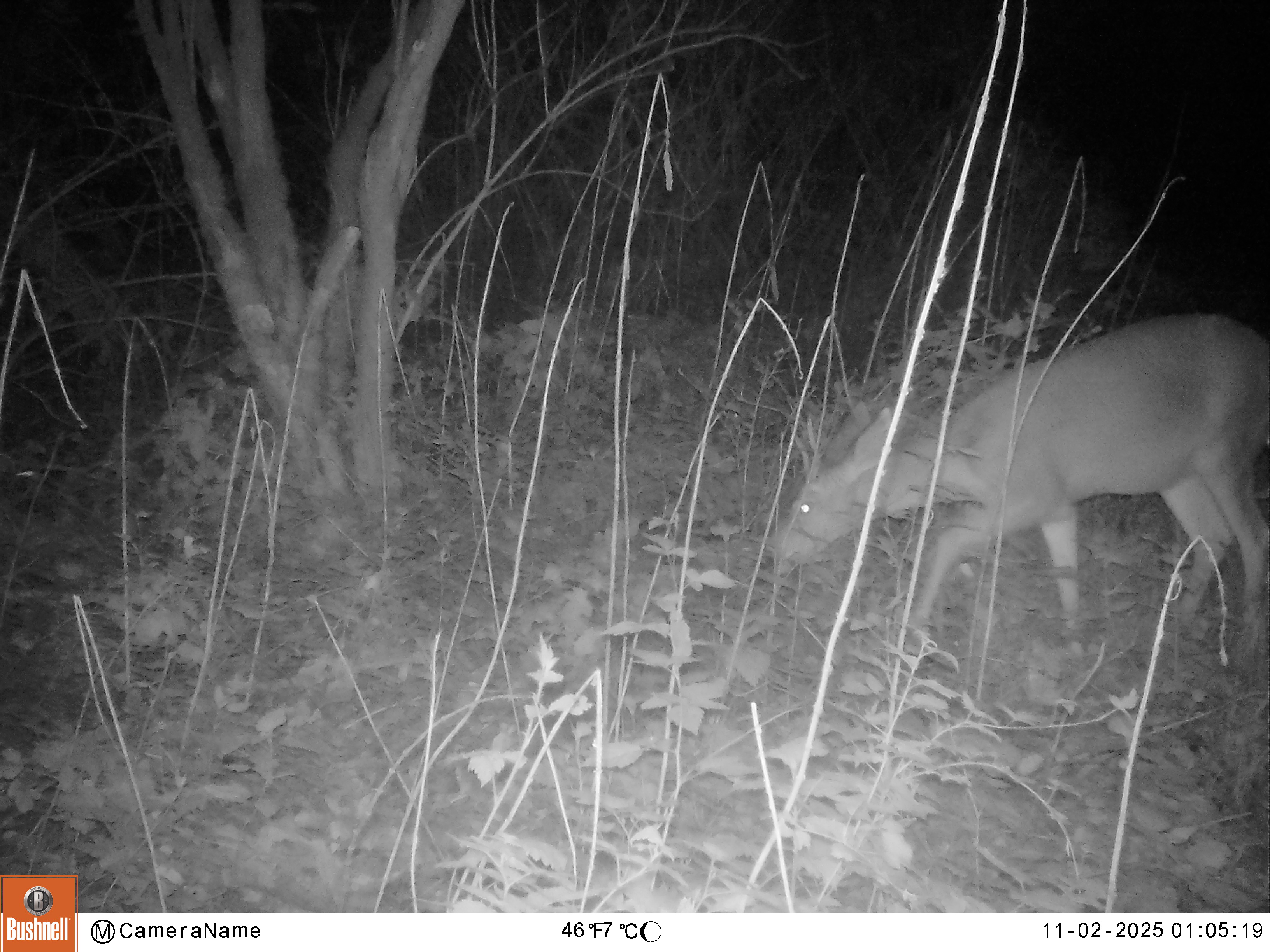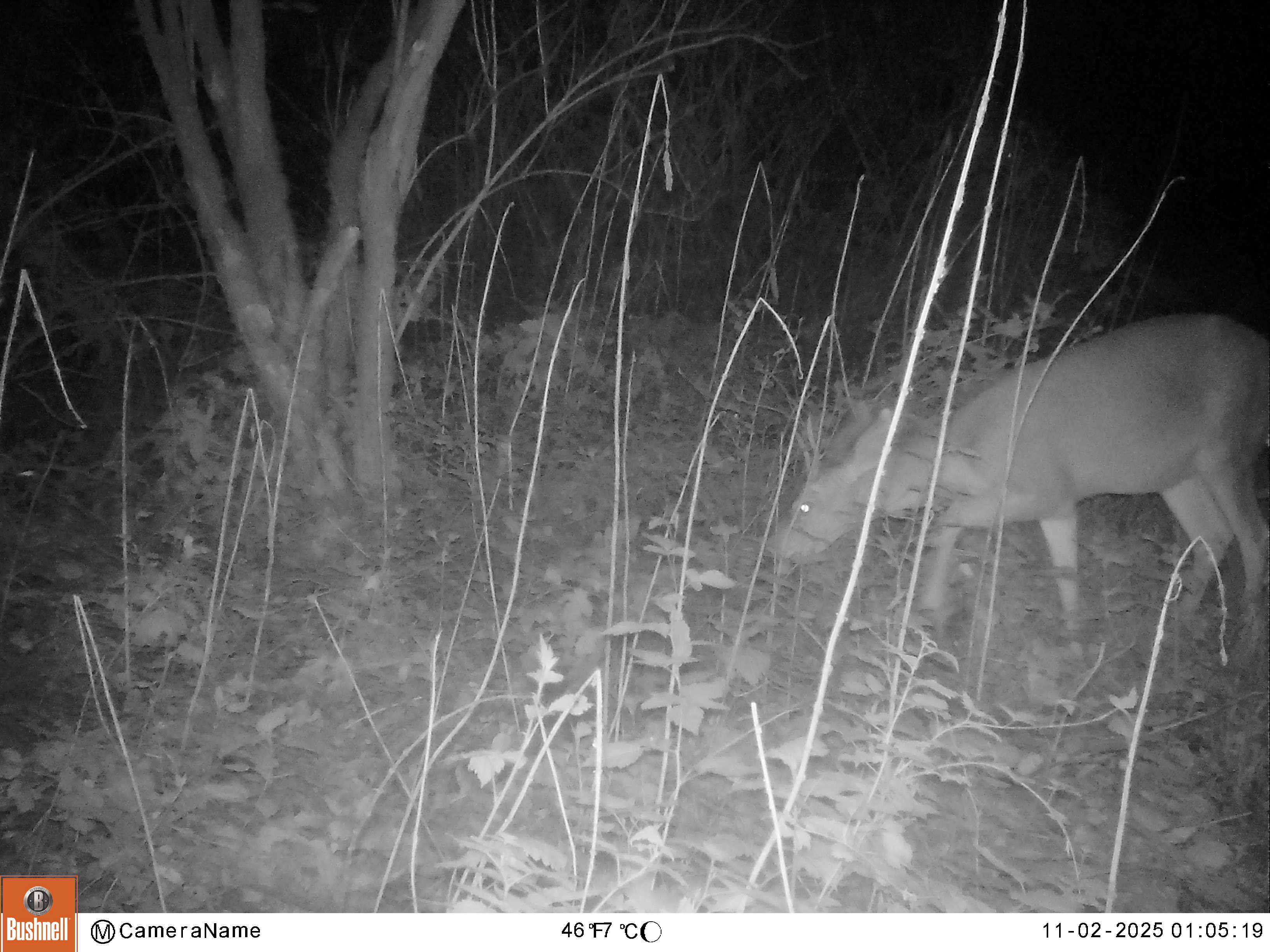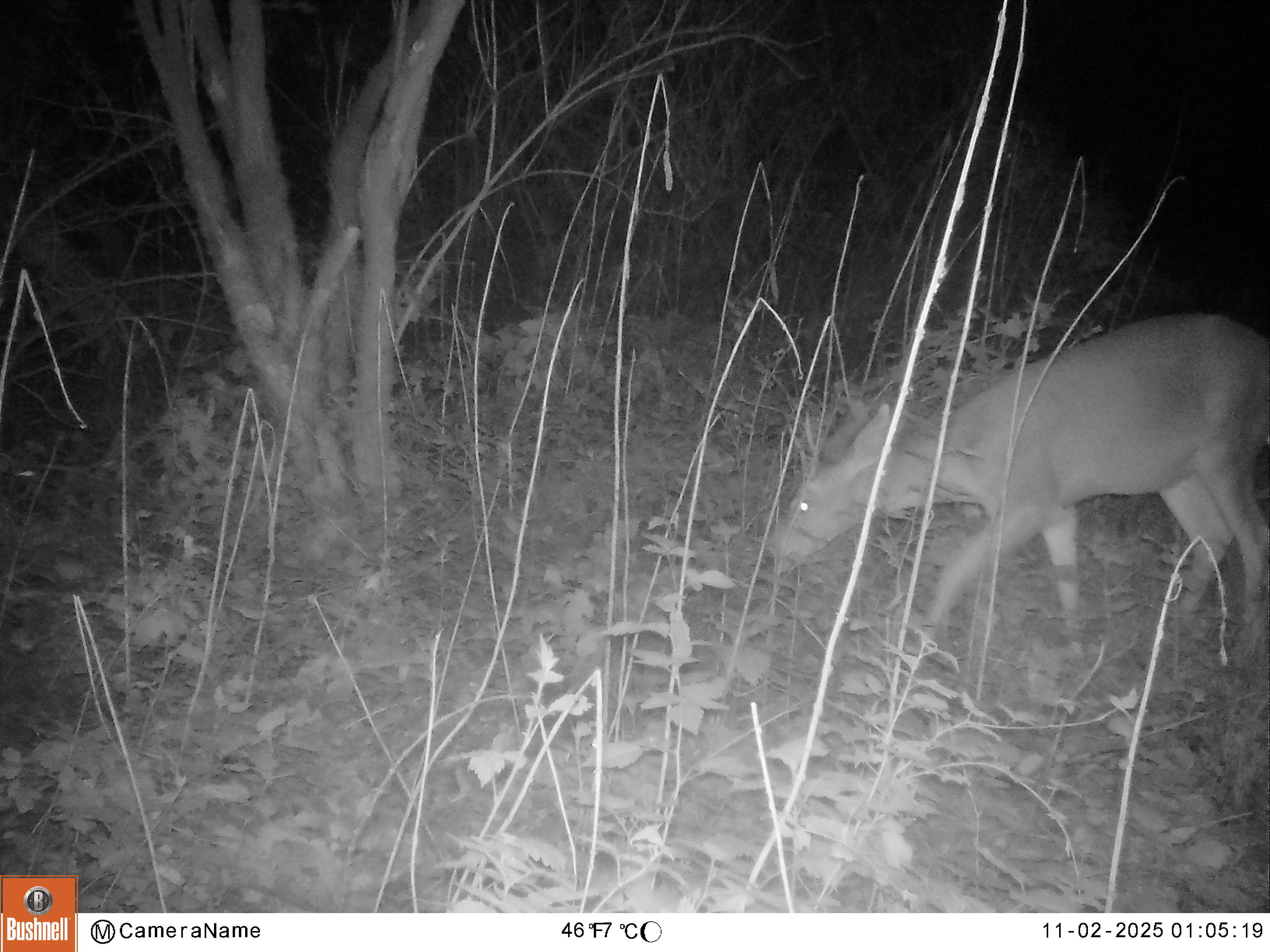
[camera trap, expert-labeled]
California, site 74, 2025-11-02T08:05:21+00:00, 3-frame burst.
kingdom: Animalia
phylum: Chordata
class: Mammalia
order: Artiodactyla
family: Cervidae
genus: Odocoileus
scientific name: Odocoileus hemionus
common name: mule deer